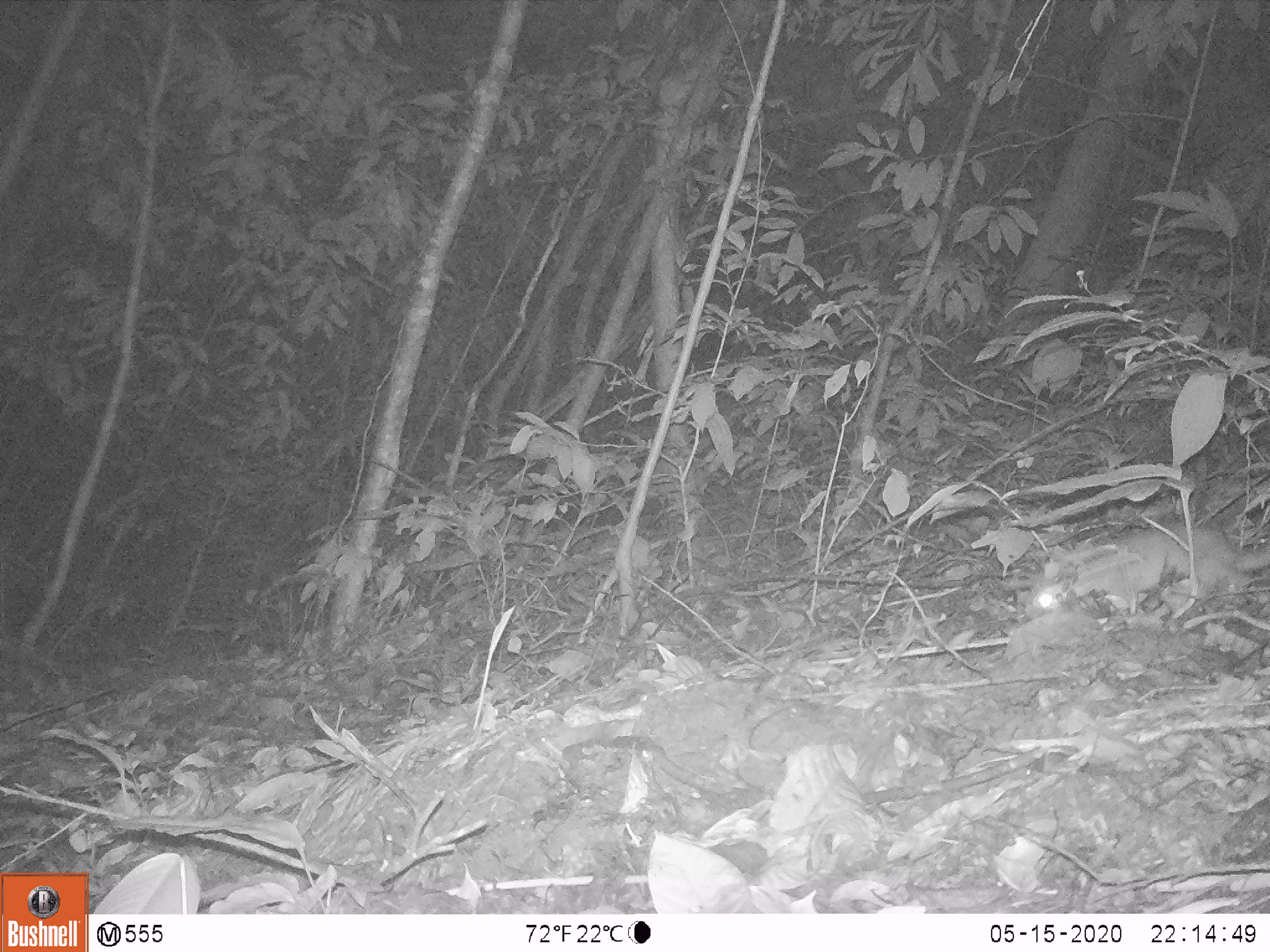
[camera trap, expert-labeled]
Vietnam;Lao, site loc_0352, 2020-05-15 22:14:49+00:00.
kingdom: Animalia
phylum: Chordata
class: Mammalia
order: Carnivora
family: Mustelidae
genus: Melogale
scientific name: Melogale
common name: ferret badger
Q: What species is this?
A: Ferret badger (Melogale).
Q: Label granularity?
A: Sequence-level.